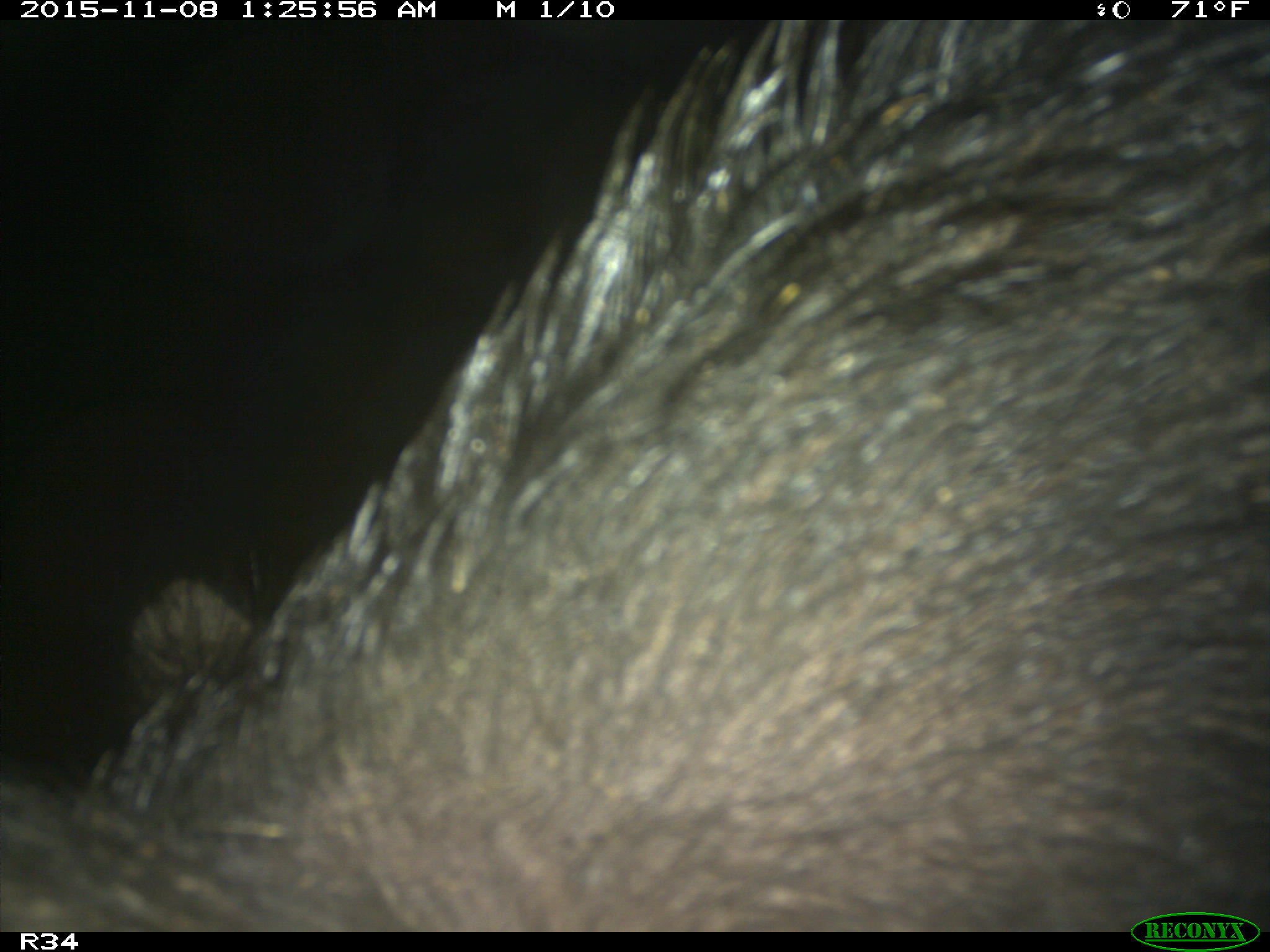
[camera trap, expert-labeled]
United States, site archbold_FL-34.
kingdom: Animalia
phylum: Chordata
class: Mammalia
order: Artiodactyla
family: Suidae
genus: Sus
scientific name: Sus scrofa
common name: wild boar